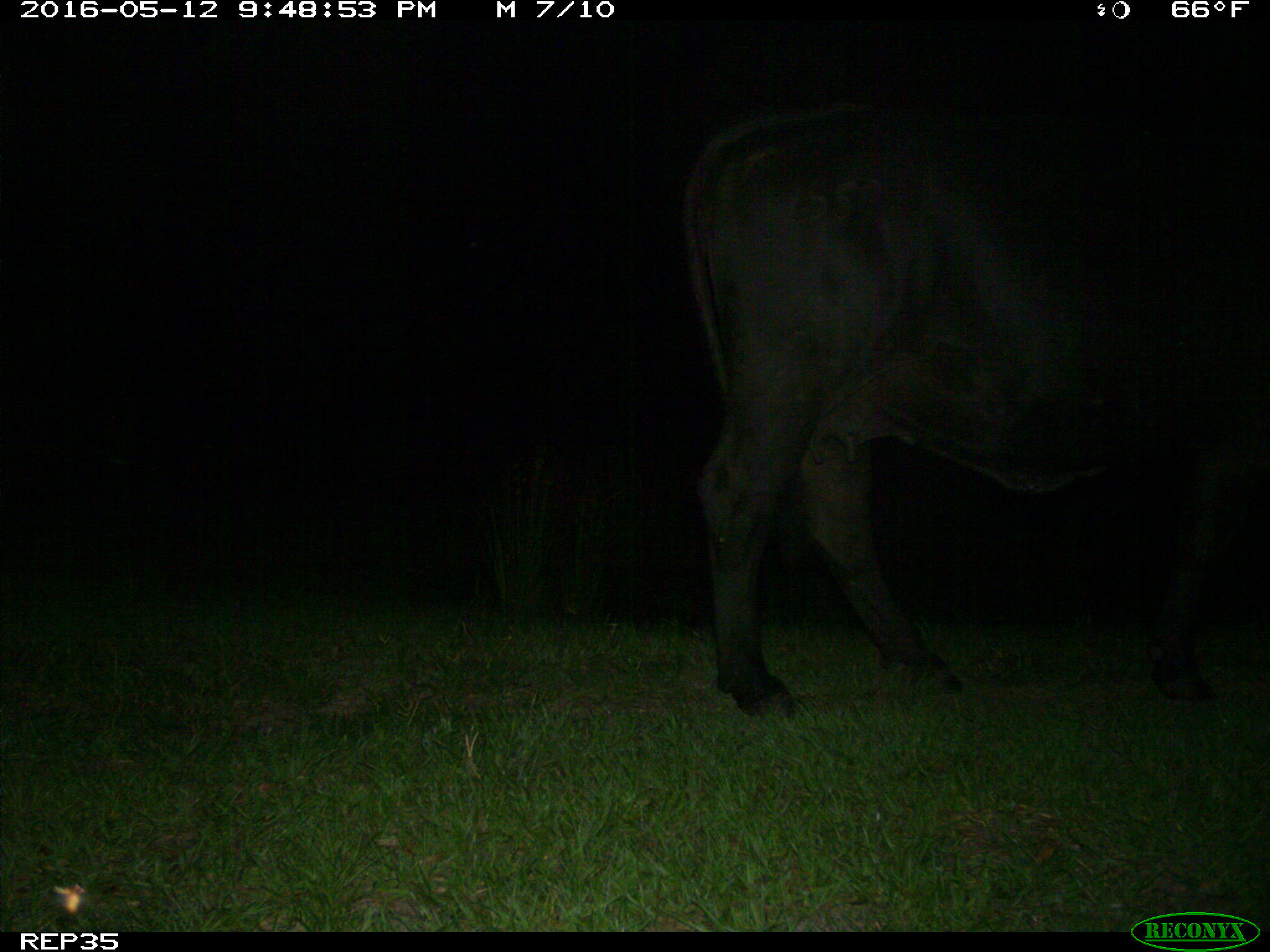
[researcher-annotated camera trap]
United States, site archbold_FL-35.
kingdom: Animalia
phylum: Chordata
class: Mammalia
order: Artiodactyla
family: Bovidae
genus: Bos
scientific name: Bos taurus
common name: domestic cow